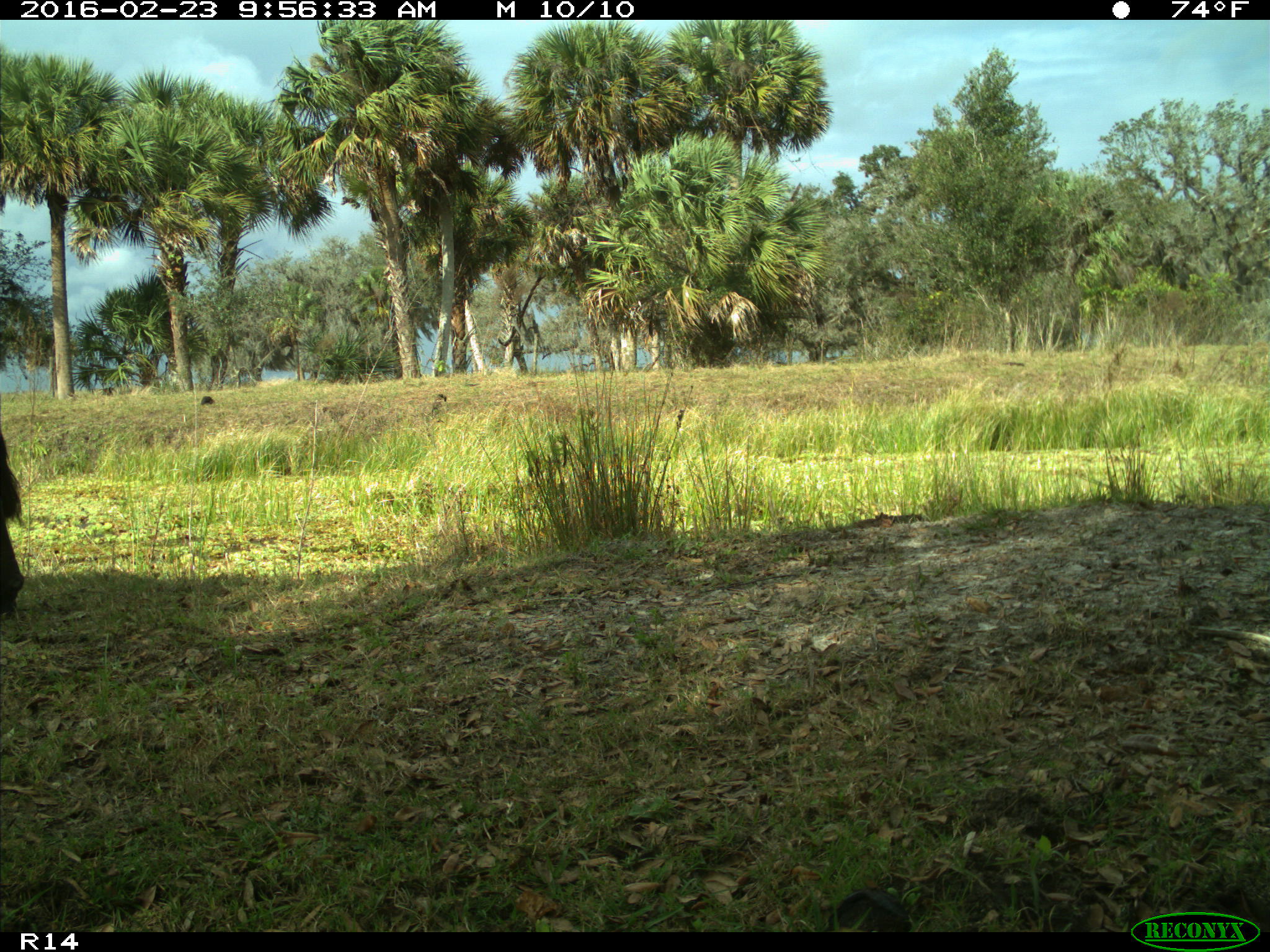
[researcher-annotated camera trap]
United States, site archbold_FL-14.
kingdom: Animalia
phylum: Chordata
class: Mammalia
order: Artiodactyla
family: Bovidae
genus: Bos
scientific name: Bos taurus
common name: domestic cow